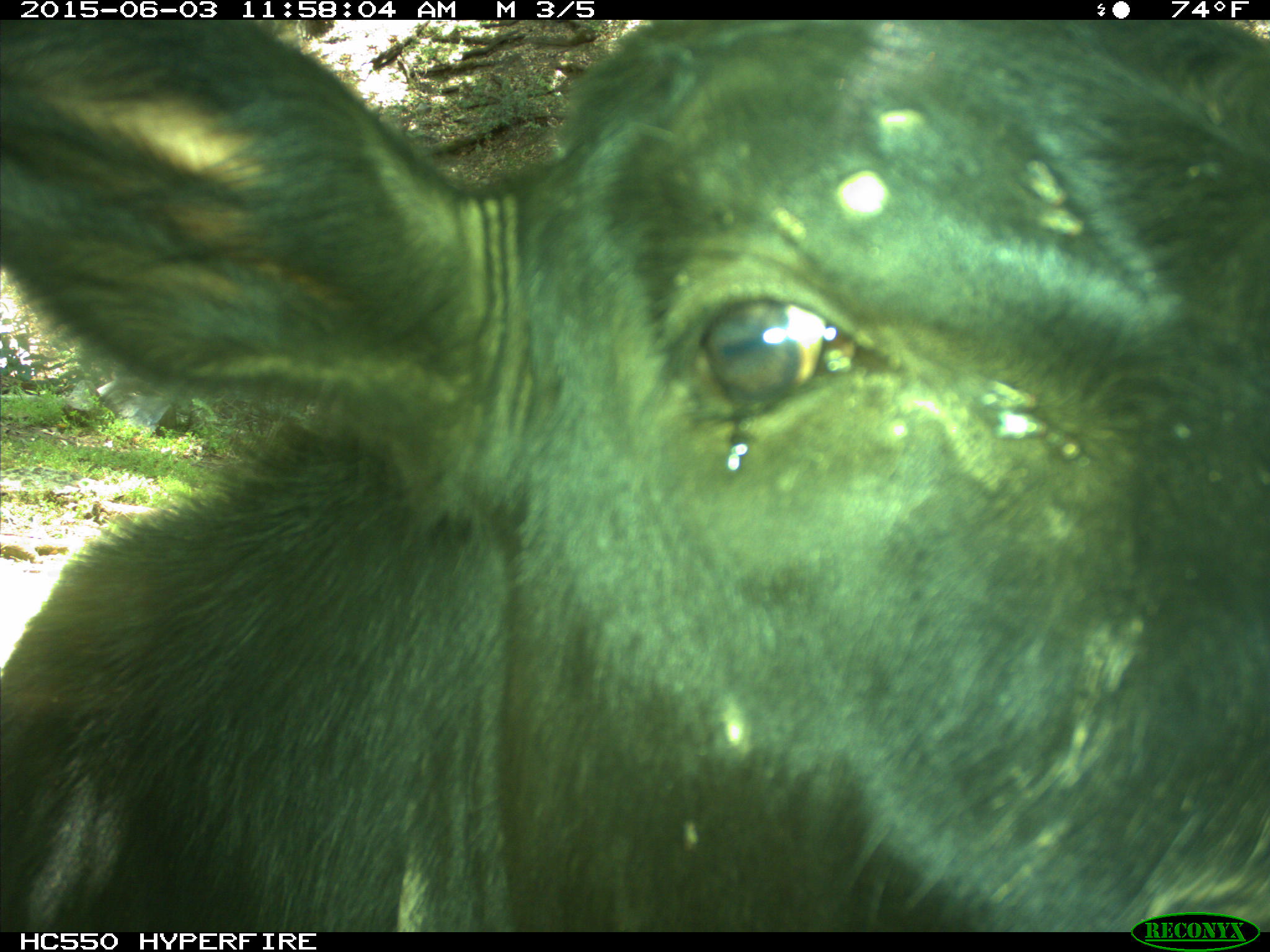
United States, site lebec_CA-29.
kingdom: Animalia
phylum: Chordata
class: Mammalia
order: Artiodactyla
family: Bovidae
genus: Bos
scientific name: Bos taurus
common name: domestic cow